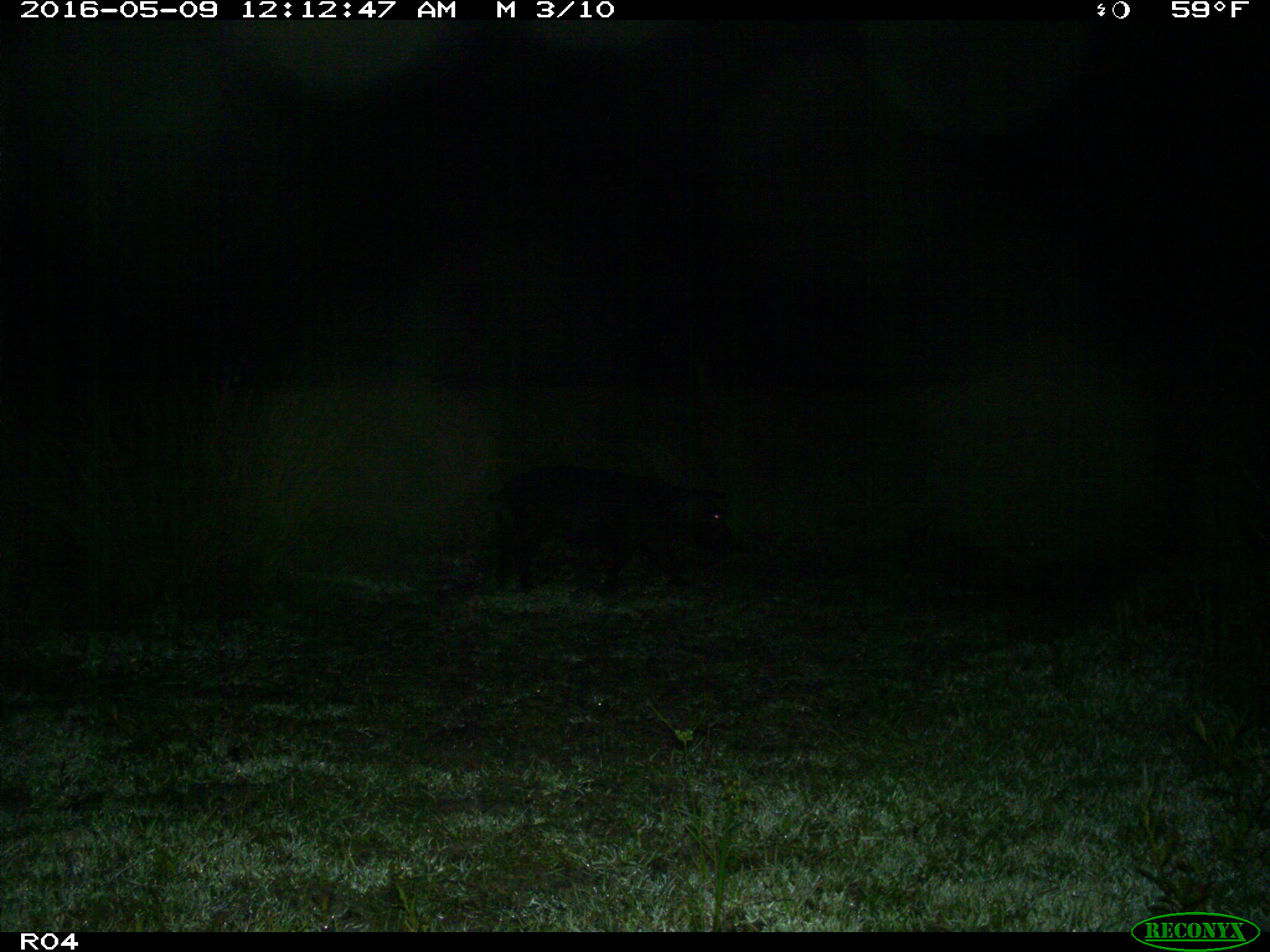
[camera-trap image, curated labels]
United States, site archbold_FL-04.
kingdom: Animalia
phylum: Chordata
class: Mammalia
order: Artiodactyla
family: Suidae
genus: Sus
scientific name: Sus scrofa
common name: wild boar